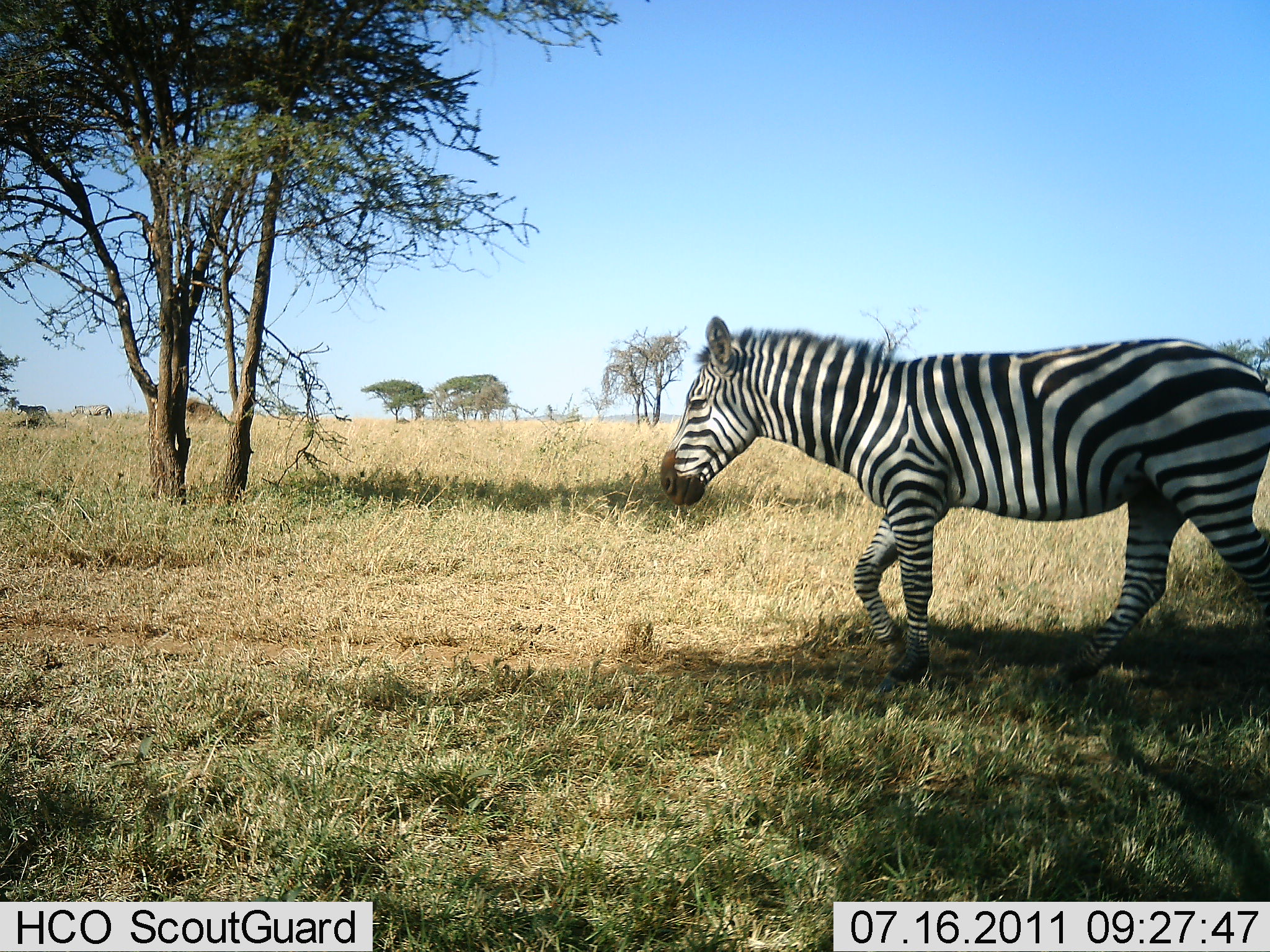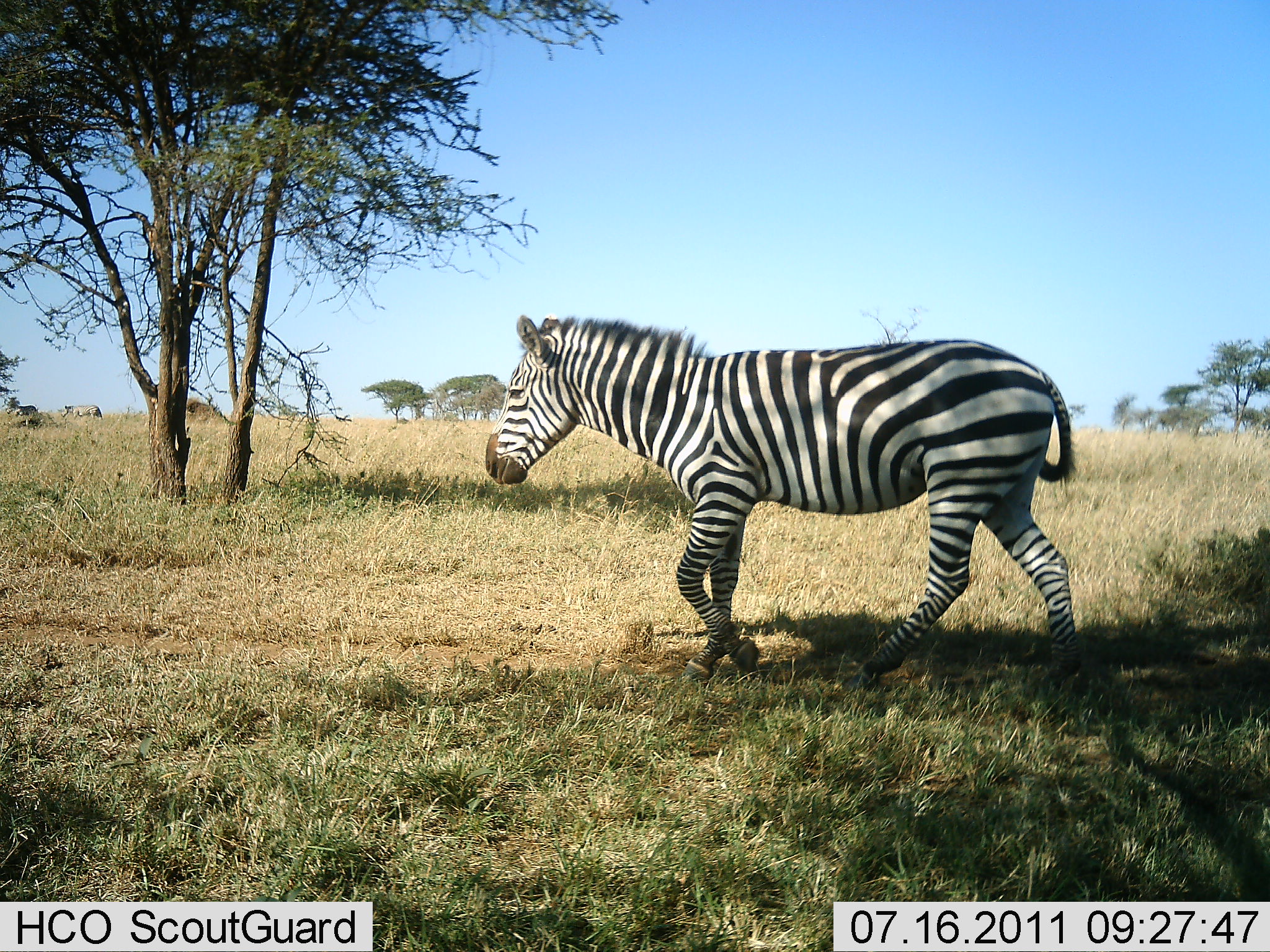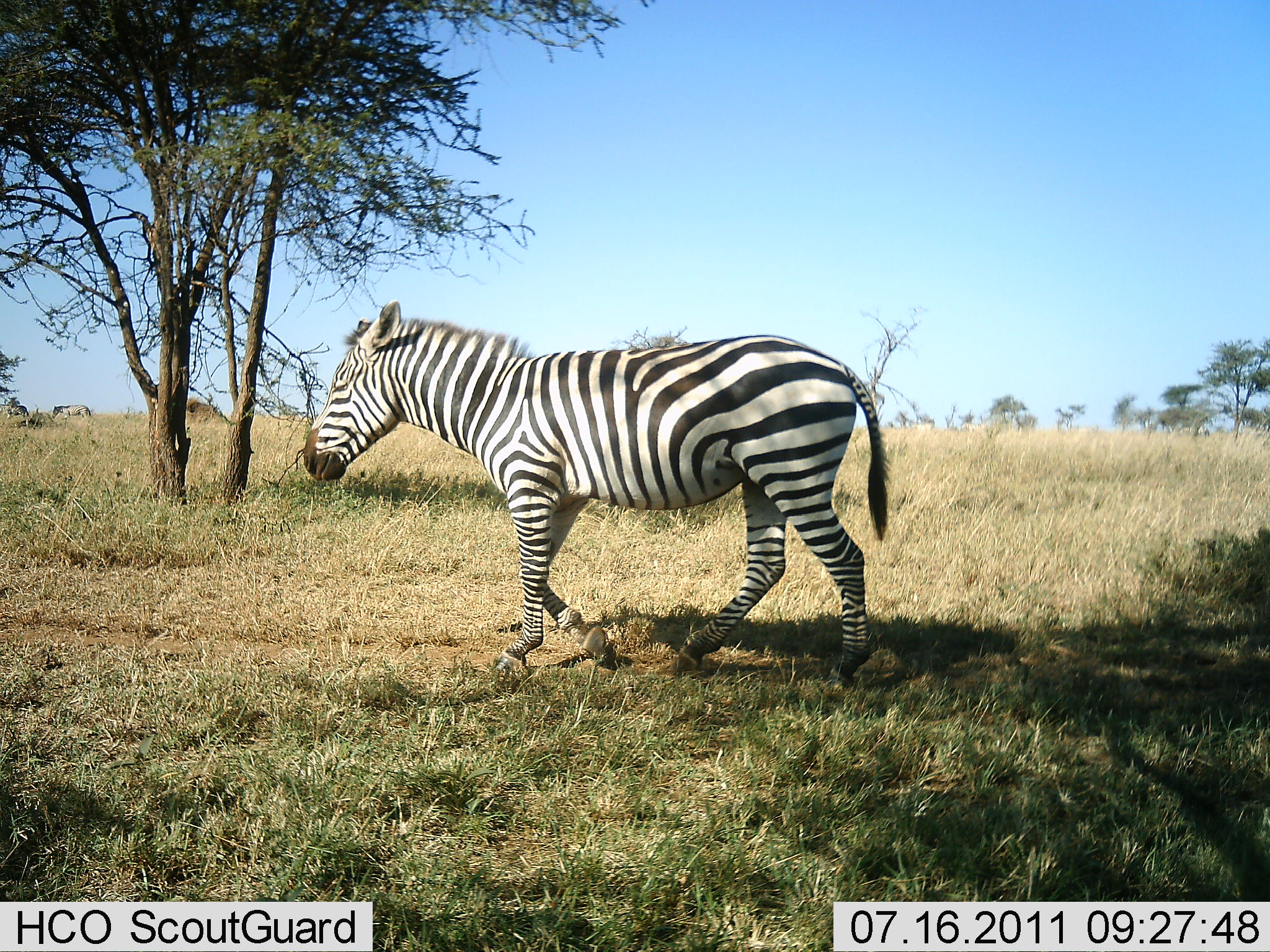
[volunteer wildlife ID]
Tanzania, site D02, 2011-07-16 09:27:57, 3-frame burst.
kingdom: Animalia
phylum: Chordata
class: Mammalia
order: Perissodactyla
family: Equidae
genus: Equus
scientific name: Equus quagga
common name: plains zebra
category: zebra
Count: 1.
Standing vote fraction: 8%.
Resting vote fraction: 0%.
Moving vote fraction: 100%.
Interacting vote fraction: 0%.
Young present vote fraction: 0%.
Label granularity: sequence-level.